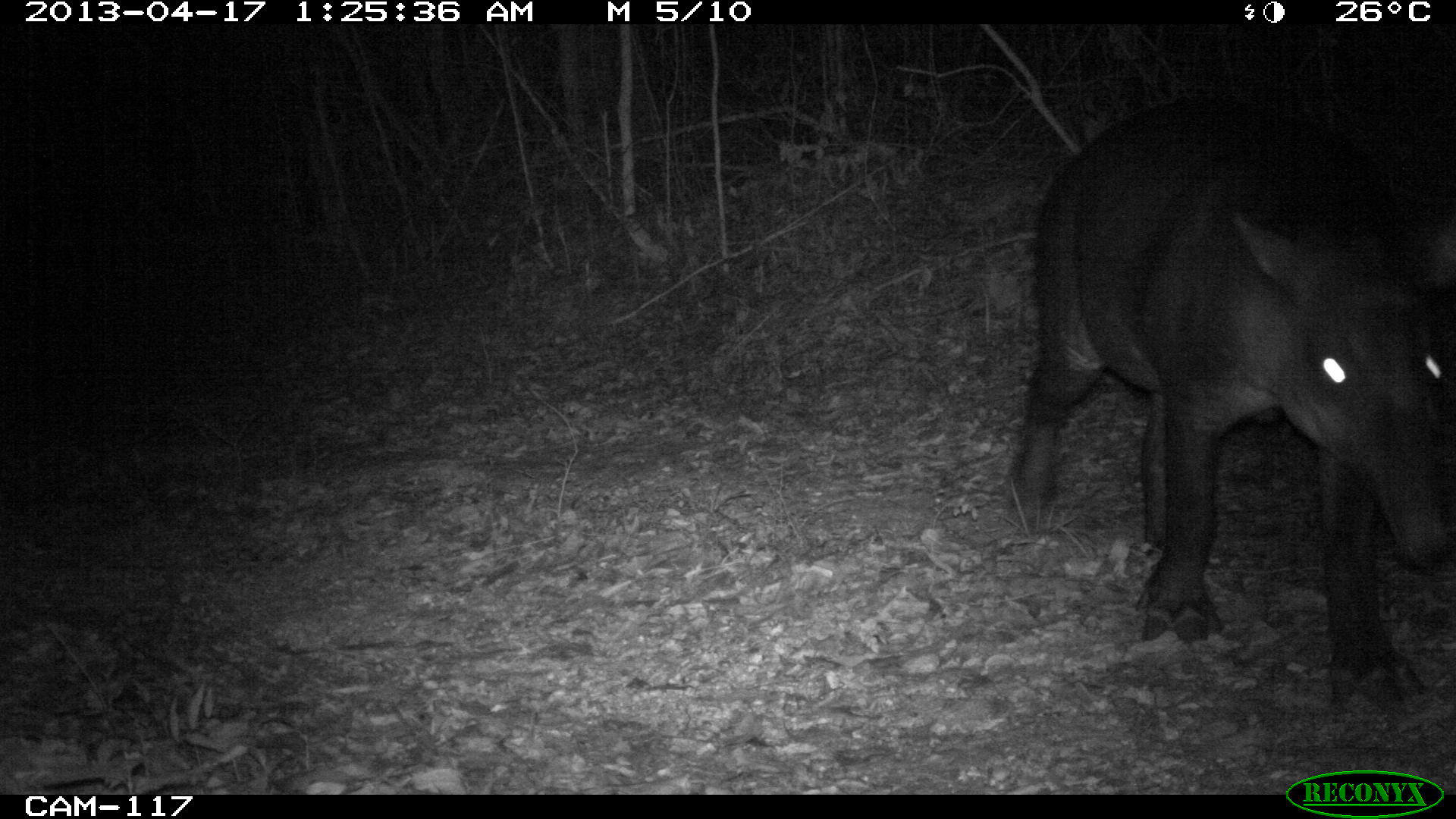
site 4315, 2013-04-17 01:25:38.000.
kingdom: Animalia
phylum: Chordata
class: Mammalia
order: Perissodactyla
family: Tapiridae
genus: Tapirus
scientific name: Tapirus bairdii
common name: baird's tapir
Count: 1.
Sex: male.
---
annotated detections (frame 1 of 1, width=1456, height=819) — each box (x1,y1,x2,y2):
tapirus bairdii: (1007,98,1453,712)